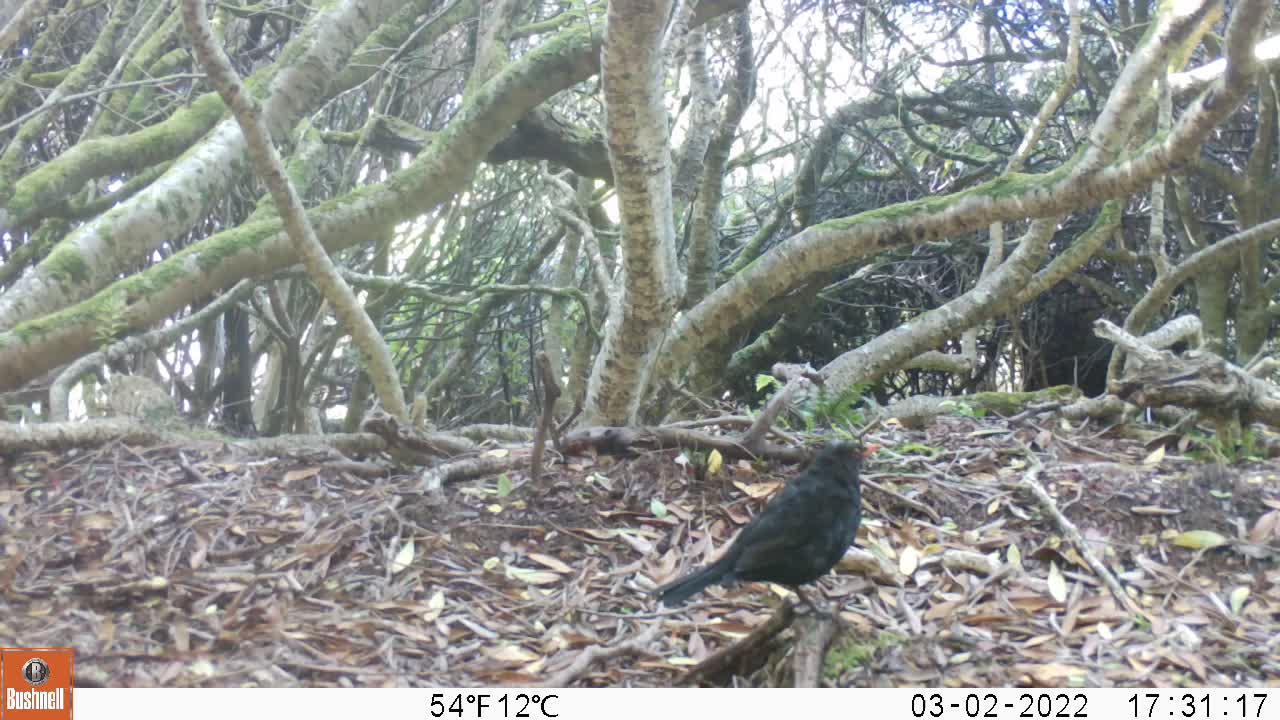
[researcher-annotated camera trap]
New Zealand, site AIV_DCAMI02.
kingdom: Animalia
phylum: Chordata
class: Aves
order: Passeriformes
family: Turdidae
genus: Turdus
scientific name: Turdus merula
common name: eurasian blackbird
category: blackbird